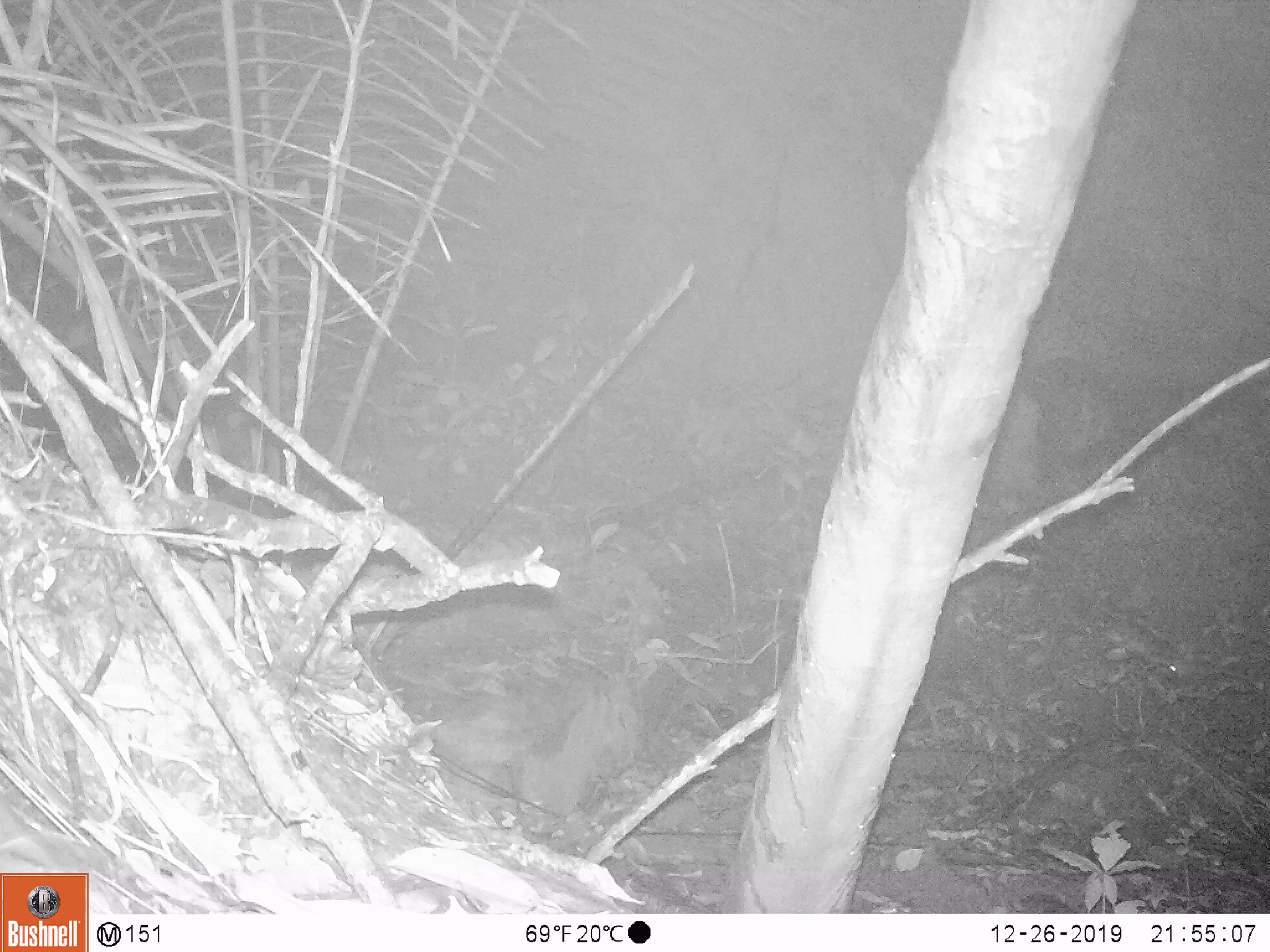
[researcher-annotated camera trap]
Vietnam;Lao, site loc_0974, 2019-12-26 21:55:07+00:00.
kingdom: Animalia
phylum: Chordata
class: Mammalia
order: Rodentia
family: Muridae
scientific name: Muridae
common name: old-world mice and rats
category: unidentified murid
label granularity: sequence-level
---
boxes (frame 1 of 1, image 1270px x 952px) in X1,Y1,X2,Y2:
unidentified murid: 1101,615,1190,678